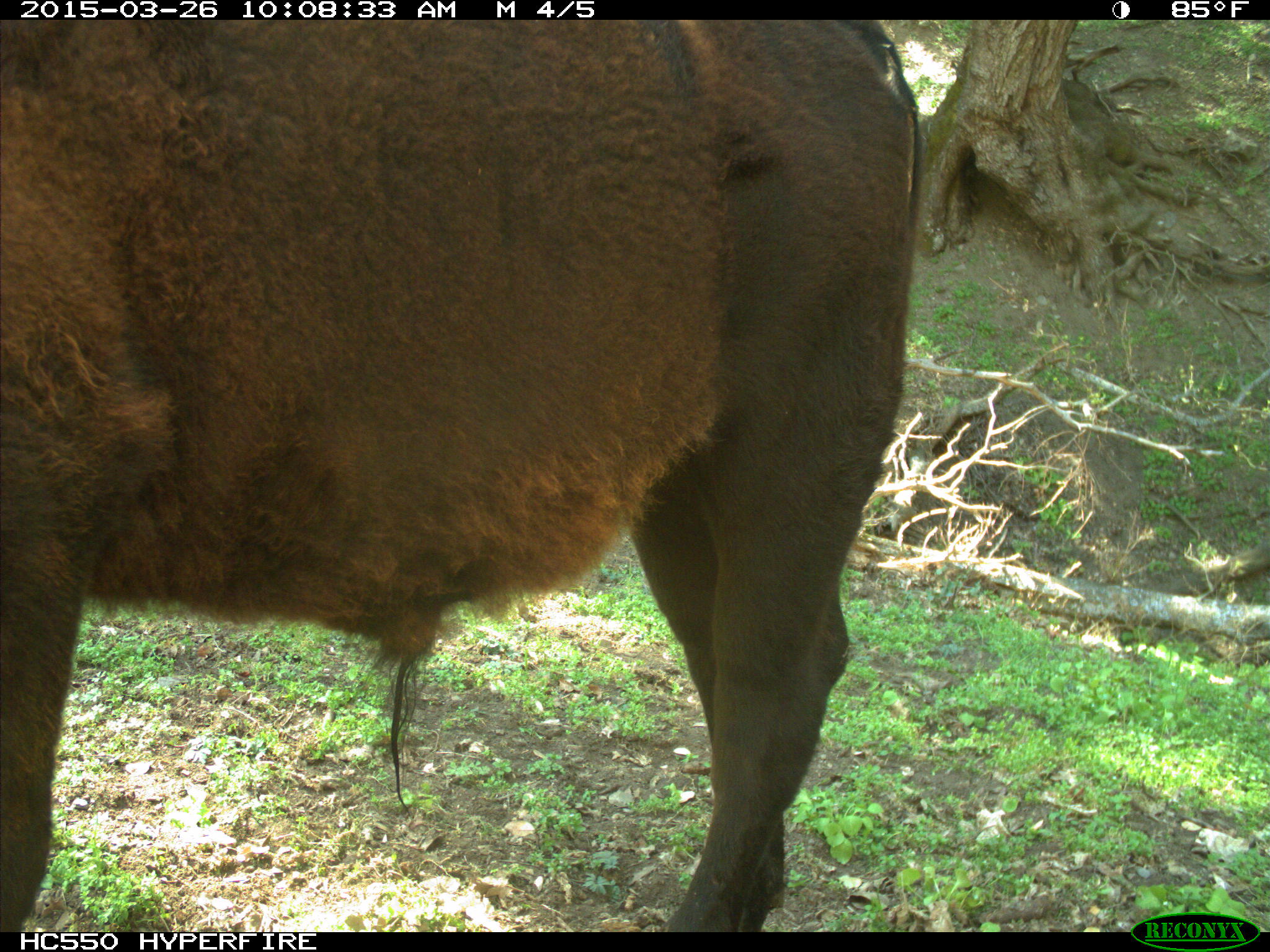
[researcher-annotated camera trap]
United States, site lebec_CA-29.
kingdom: Animalia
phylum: Chordata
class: Mammalia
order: Artiodactyla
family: Bovidae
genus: Bos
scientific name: Bos taurus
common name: domestic cow